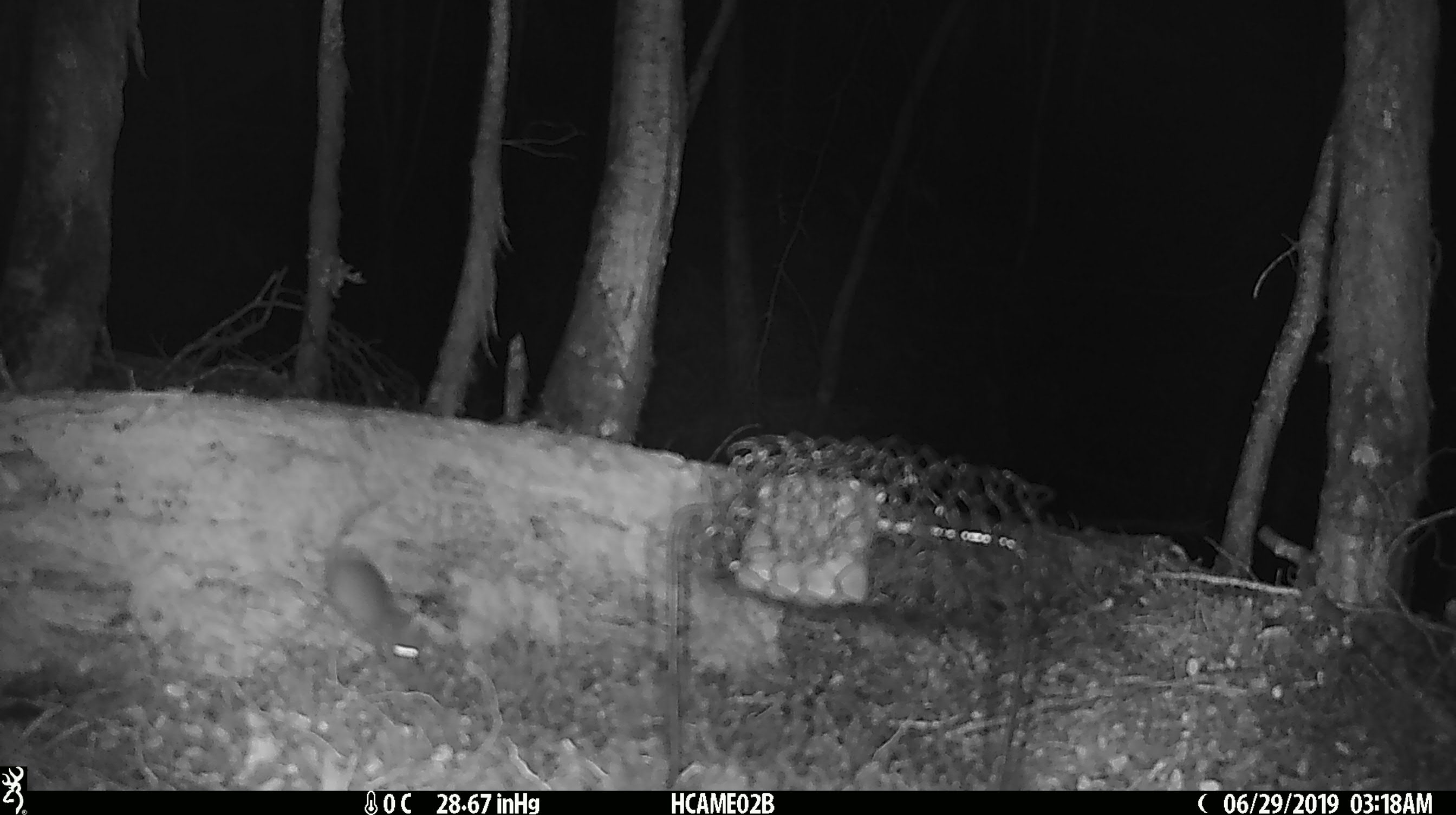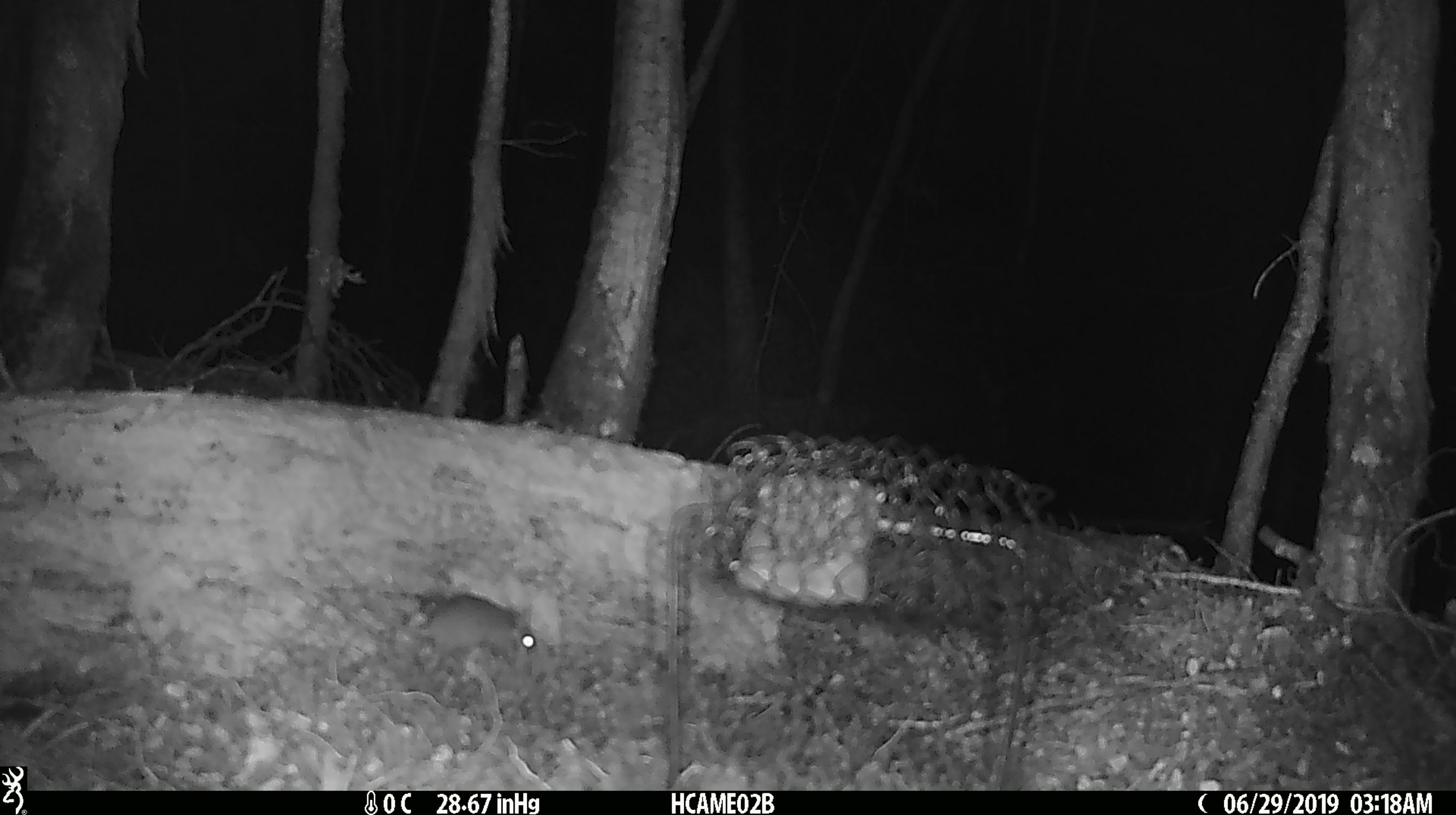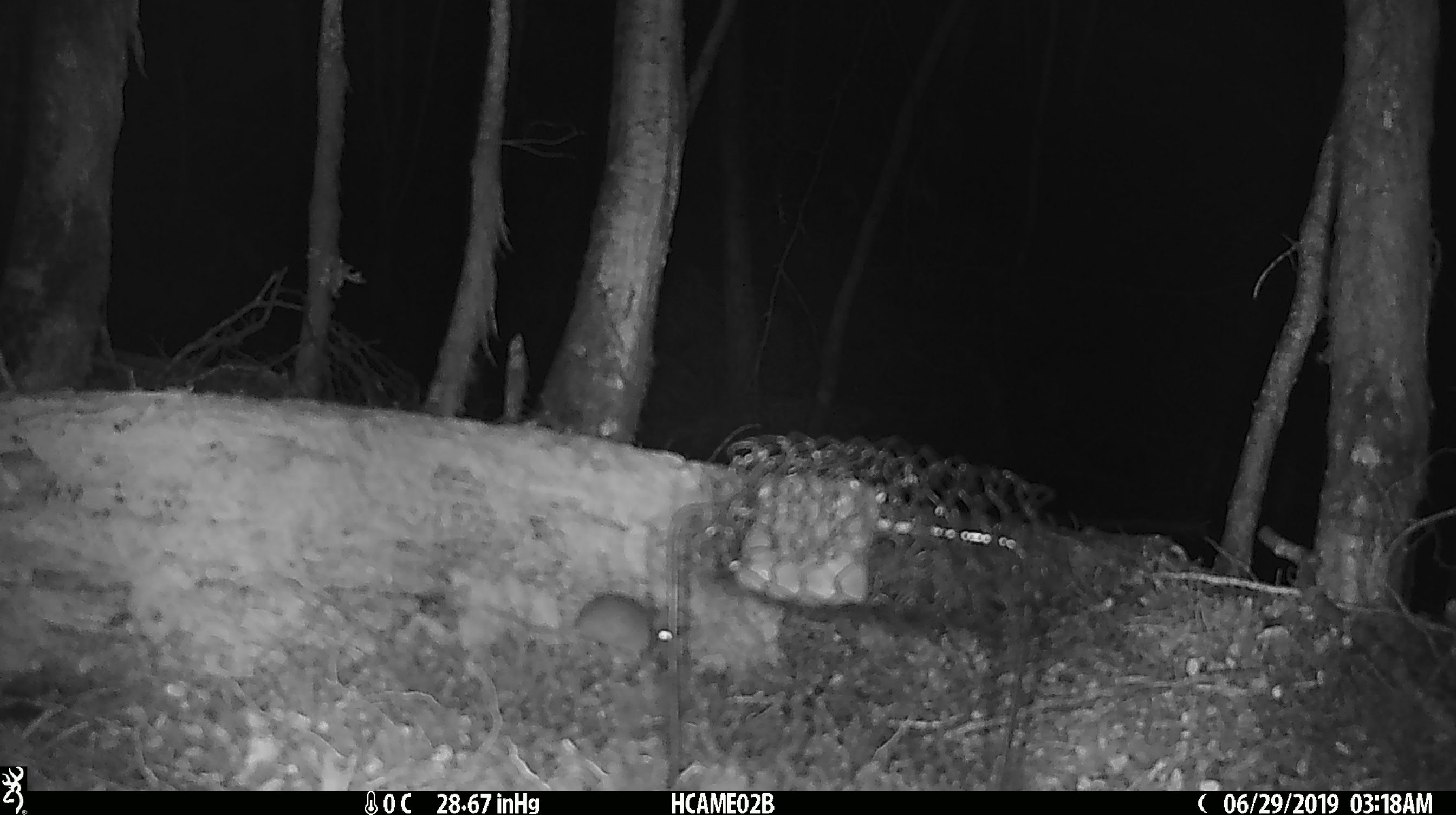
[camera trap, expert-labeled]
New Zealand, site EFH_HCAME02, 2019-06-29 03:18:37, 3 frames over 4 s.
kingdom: Animalia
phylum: Chordata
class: Mammalia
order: Rodentia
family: Muridae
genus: Mus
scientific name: Mus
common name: mouse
Mouse (Mus).